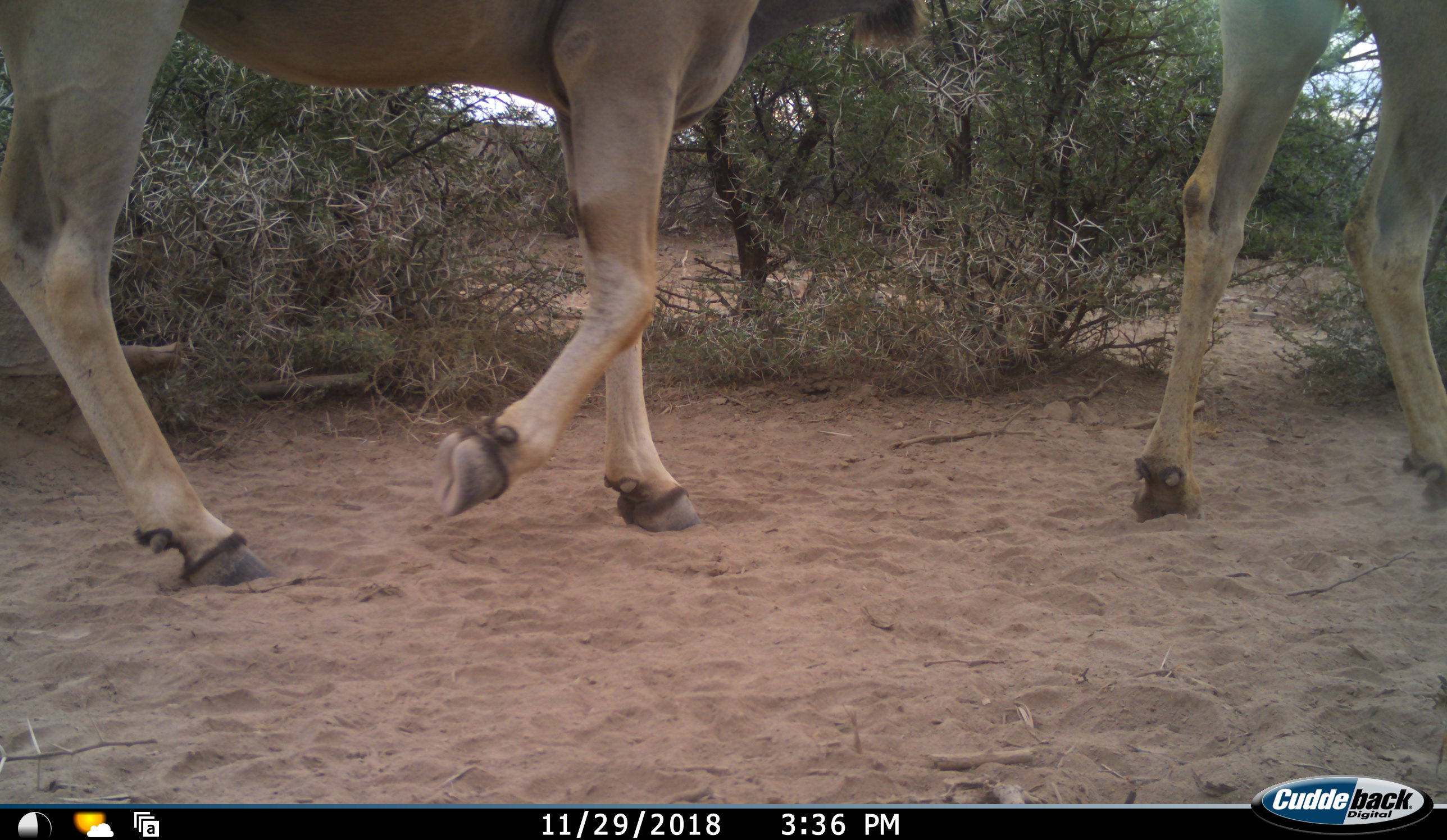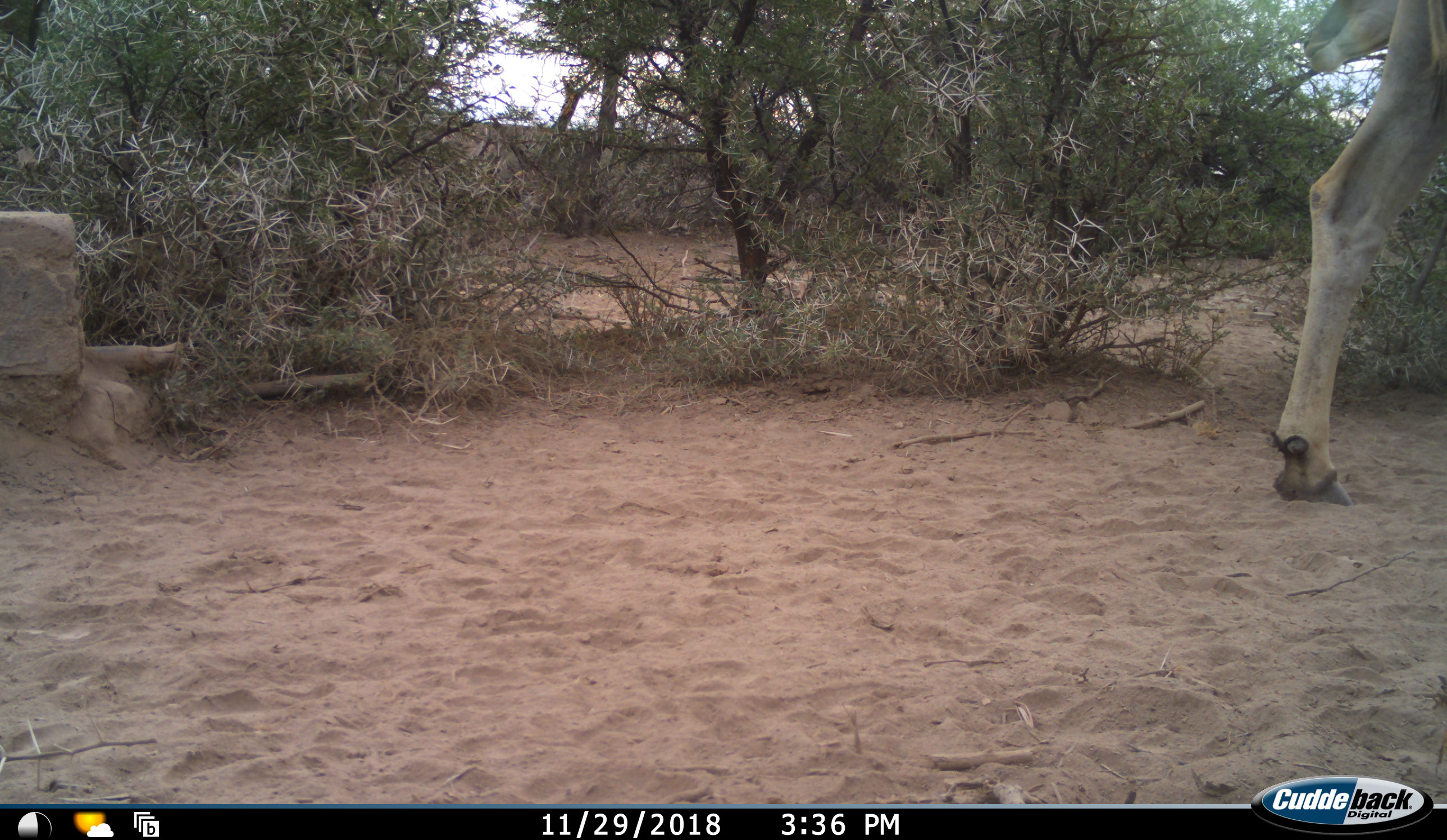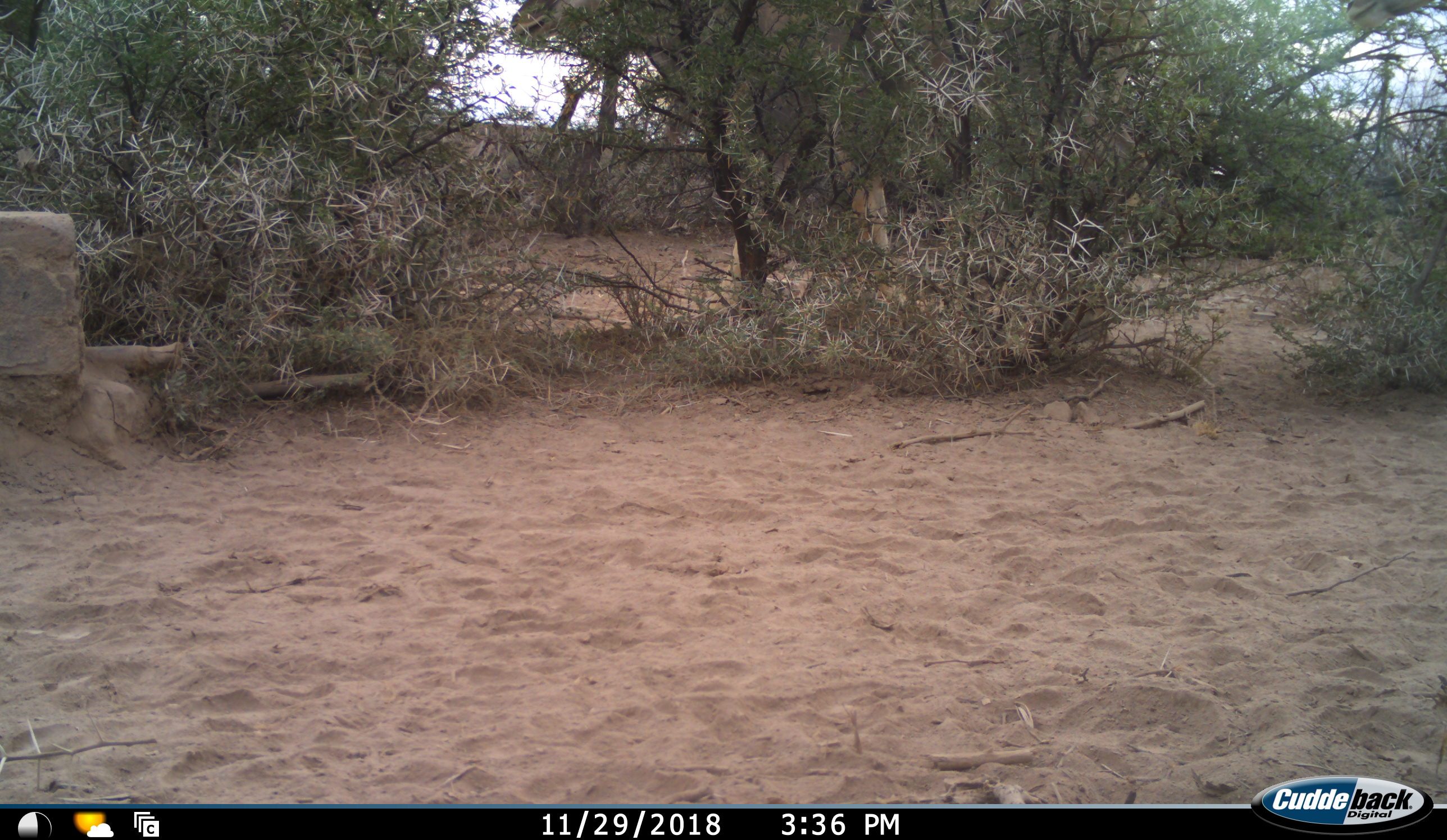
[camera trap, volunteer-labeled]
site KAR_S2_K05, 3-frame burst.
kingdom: Animalia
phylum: Chordata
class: Mammalia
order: Artiodactyla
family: Bovidae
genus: Tragelaphus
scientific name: Tragelaphus oryx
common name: eland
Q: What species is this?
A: Eland (Tragelaphus oryx).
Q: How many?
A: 2.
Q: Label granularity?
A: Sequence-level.